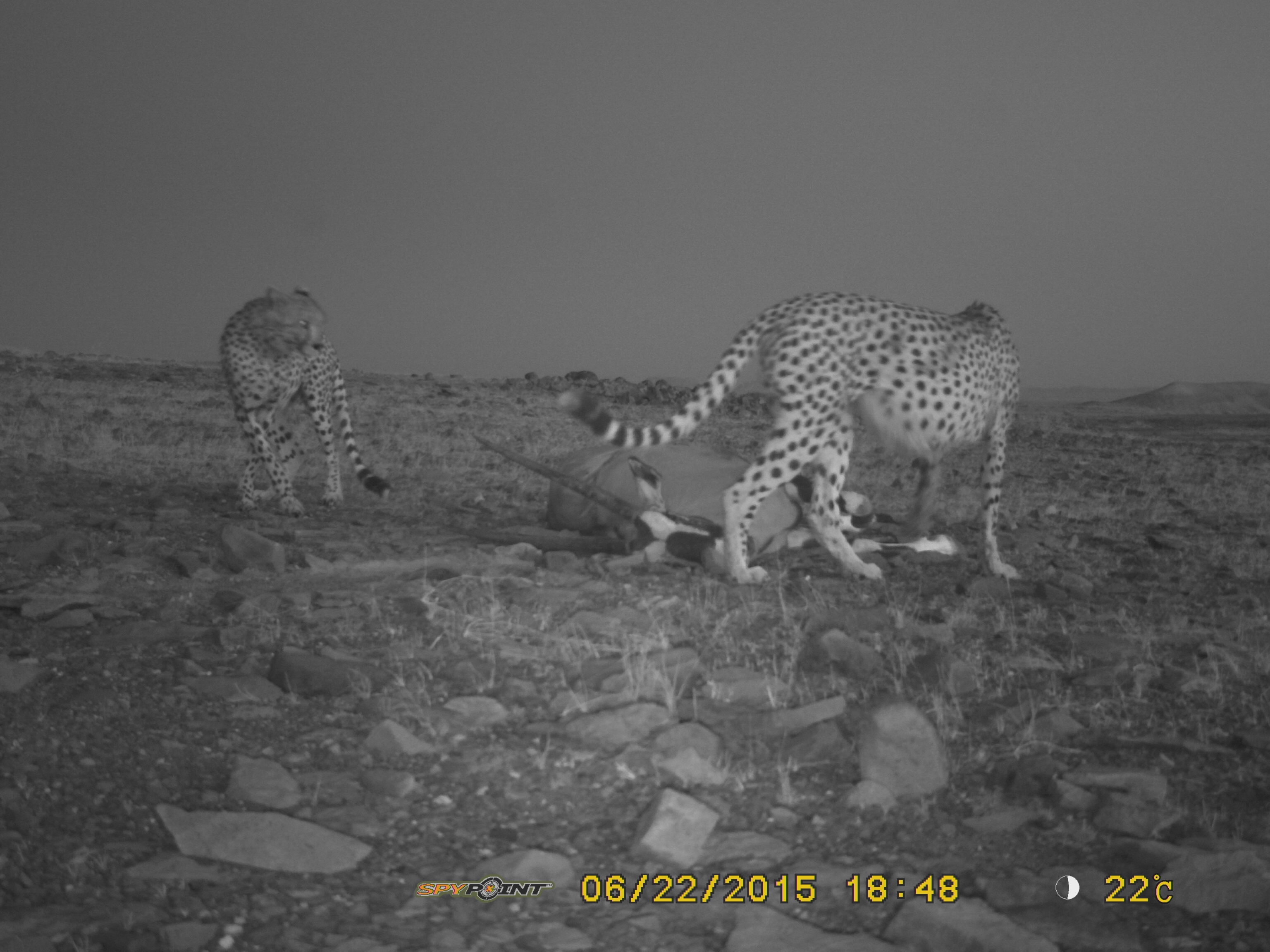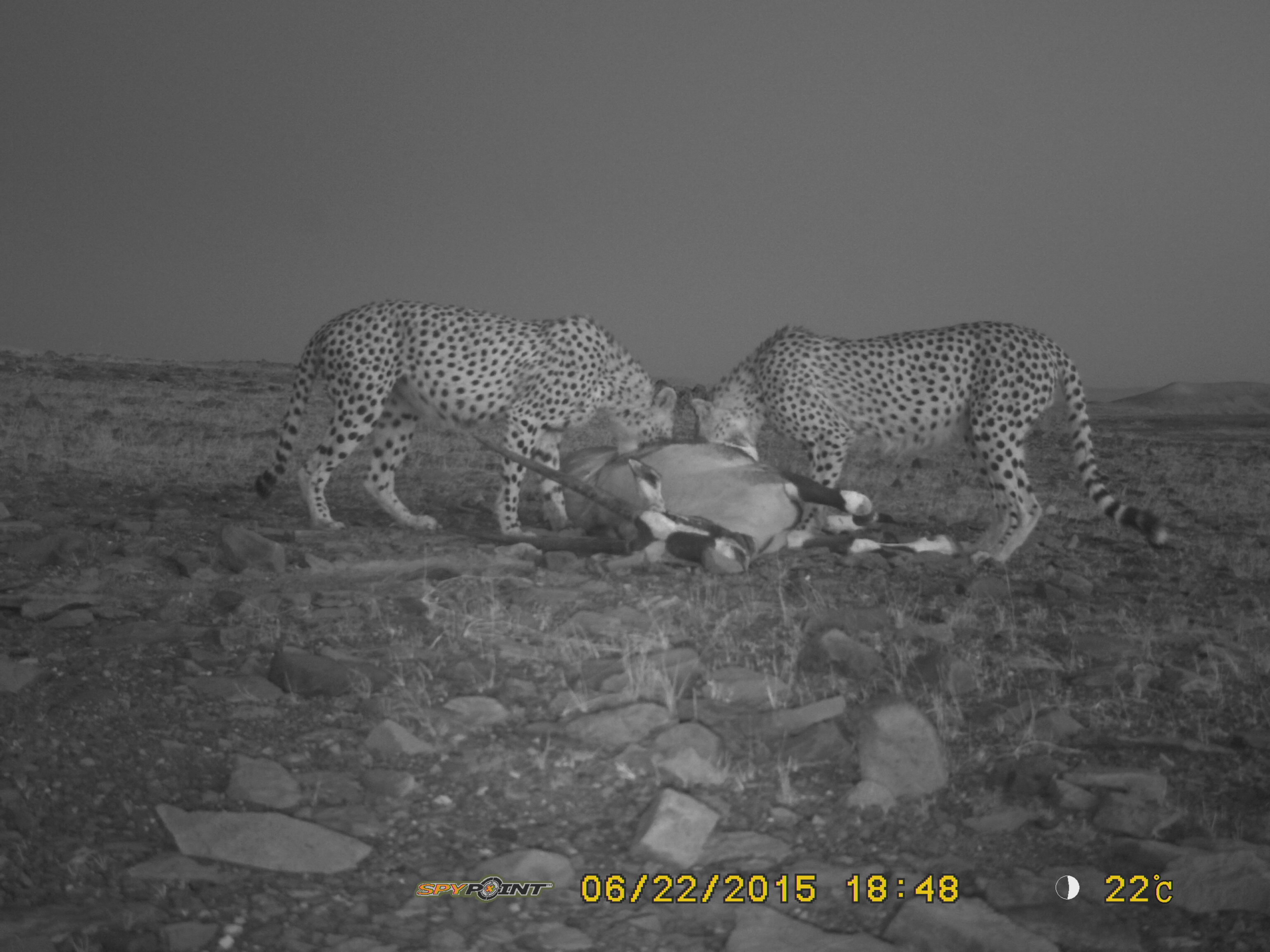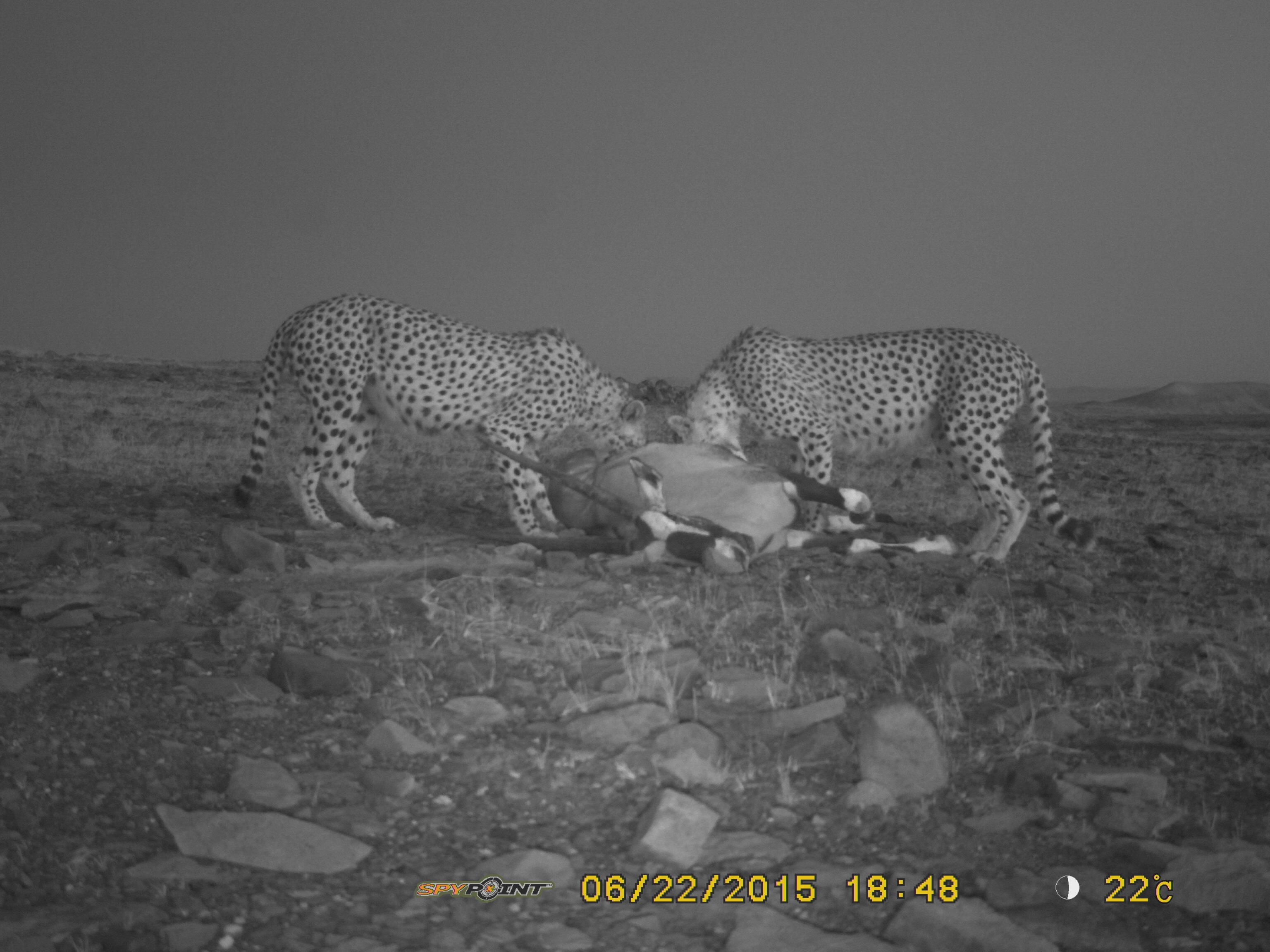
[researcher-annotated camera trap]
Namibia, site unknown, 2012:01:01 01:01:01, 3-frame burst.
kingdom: Animalia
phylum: Chordata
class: Mammalia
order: Carnivora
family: Felidae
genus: Acinonyx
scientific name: Acinonyx jubatus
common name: cheetah